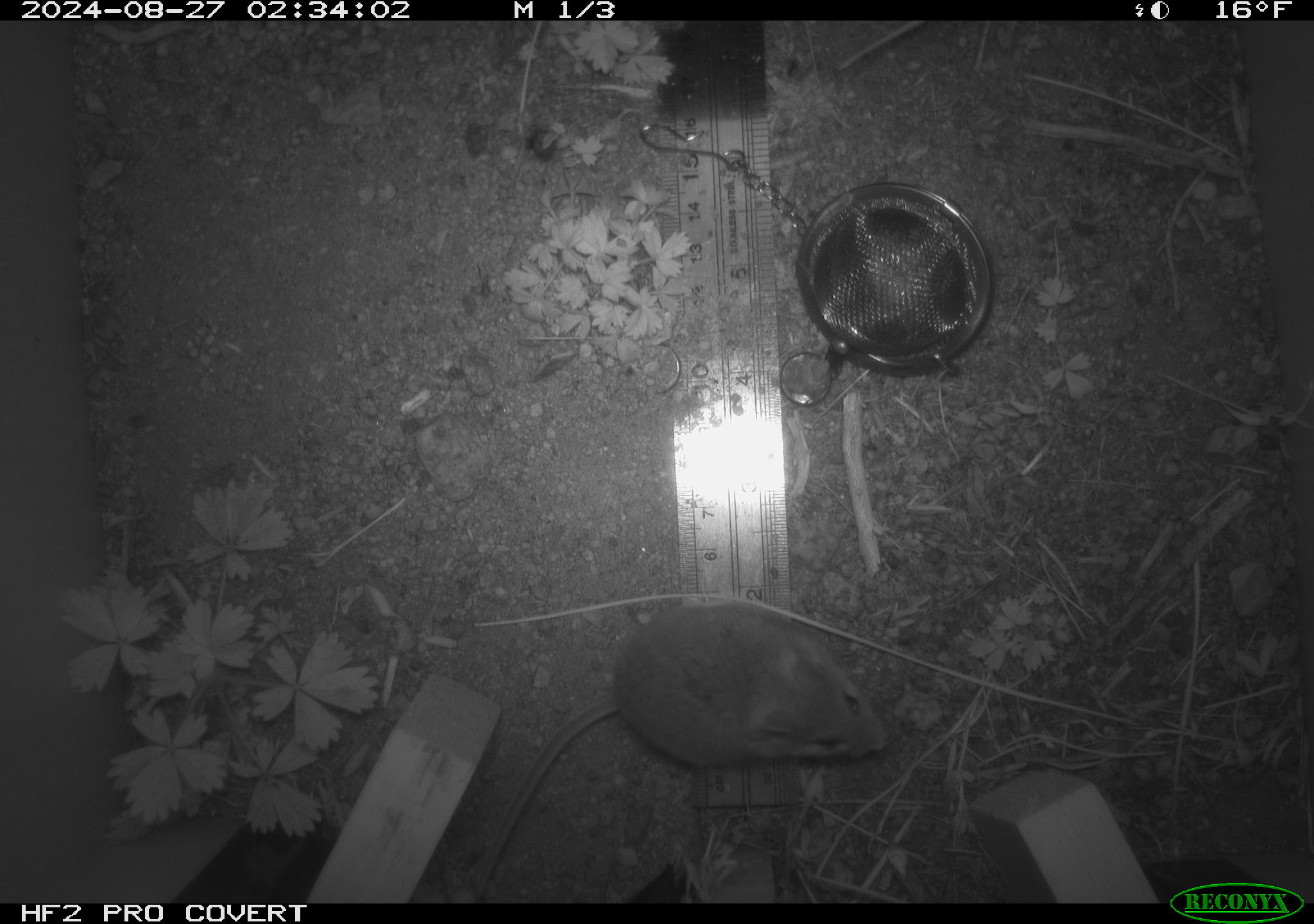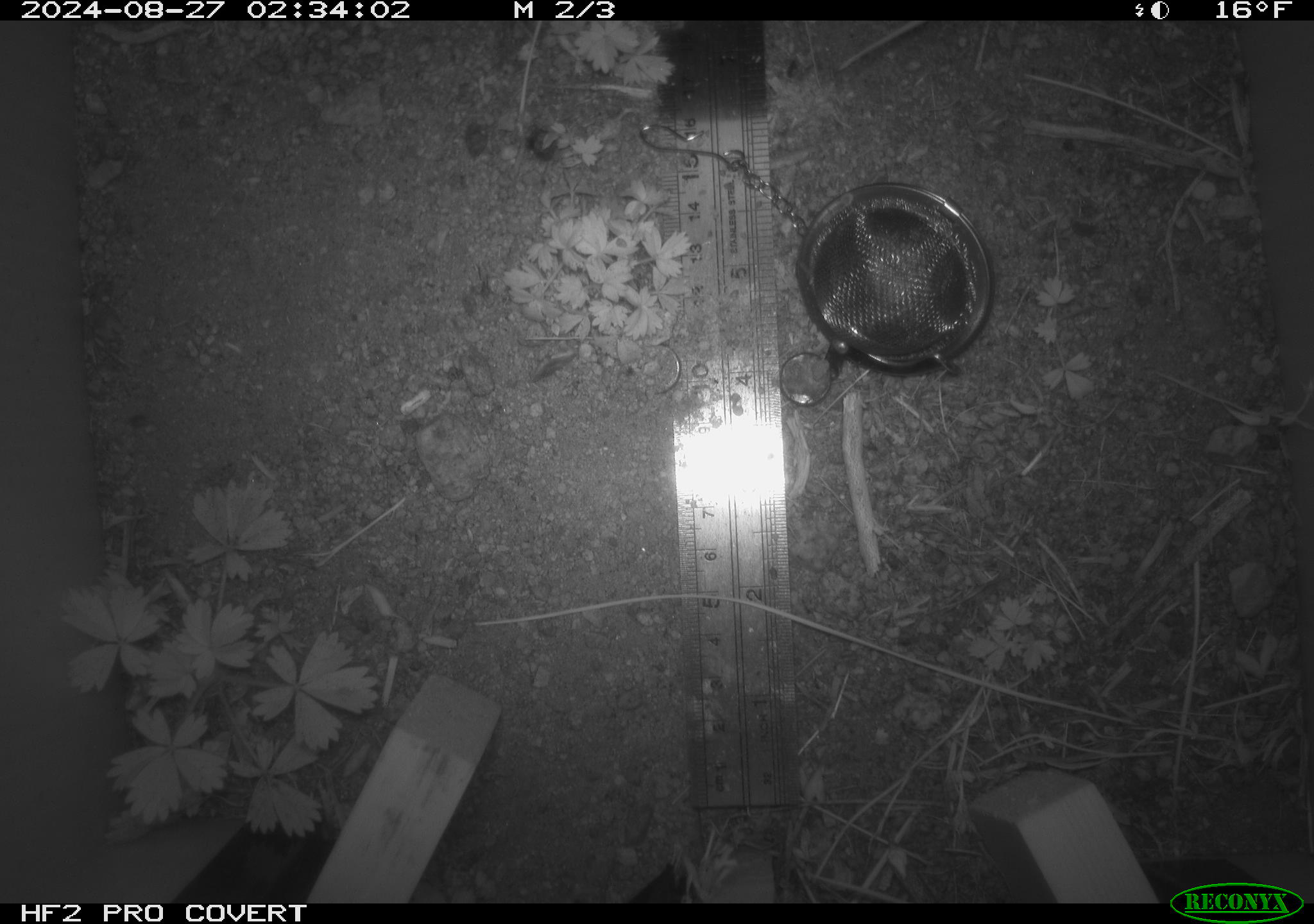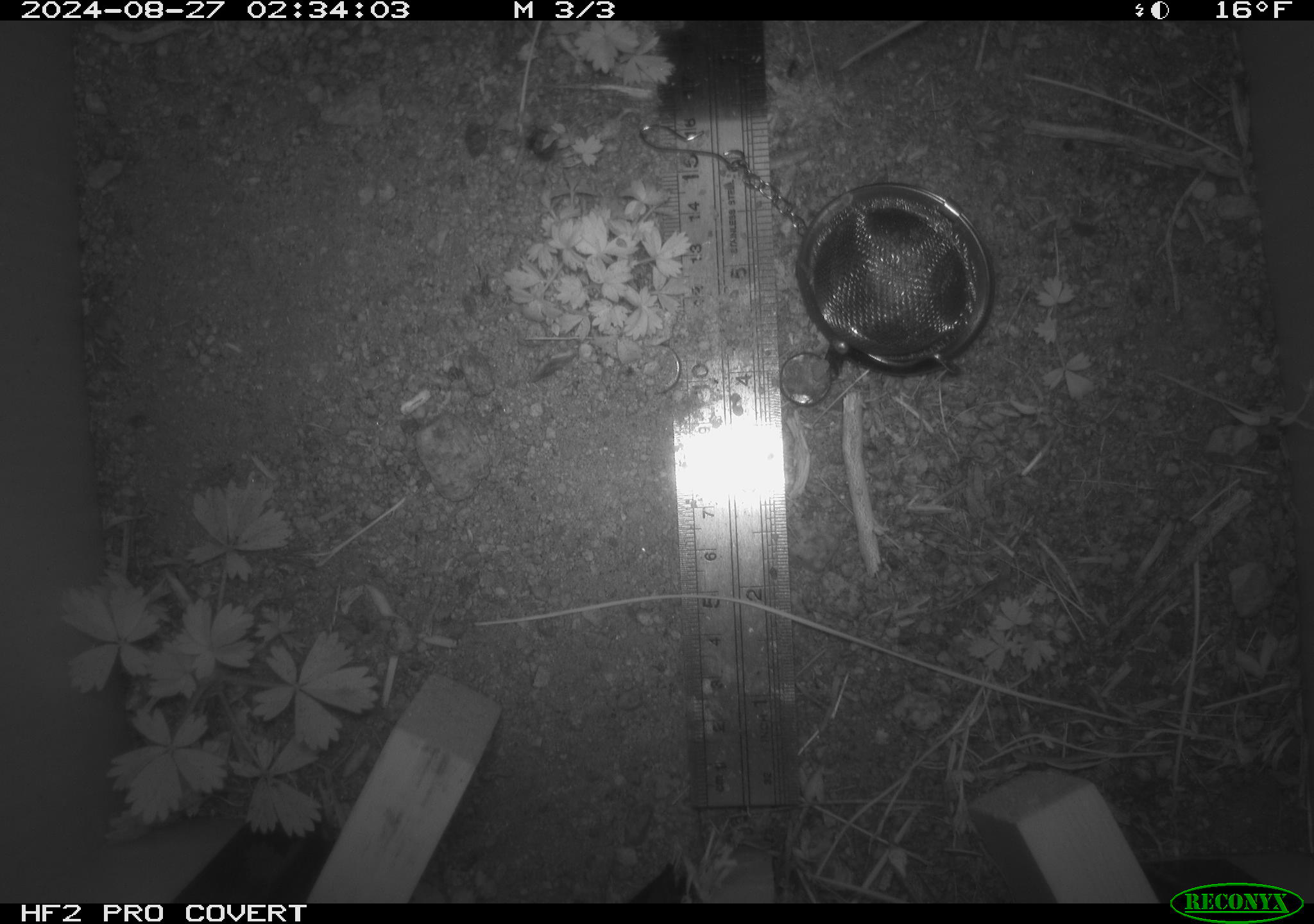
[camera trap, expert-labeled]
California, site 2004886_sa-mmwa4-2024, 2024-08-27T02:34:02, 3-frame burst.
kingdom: Animalia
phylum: Chordata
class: Mammalia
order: Rodentia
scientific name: Rodentia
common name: mouse species